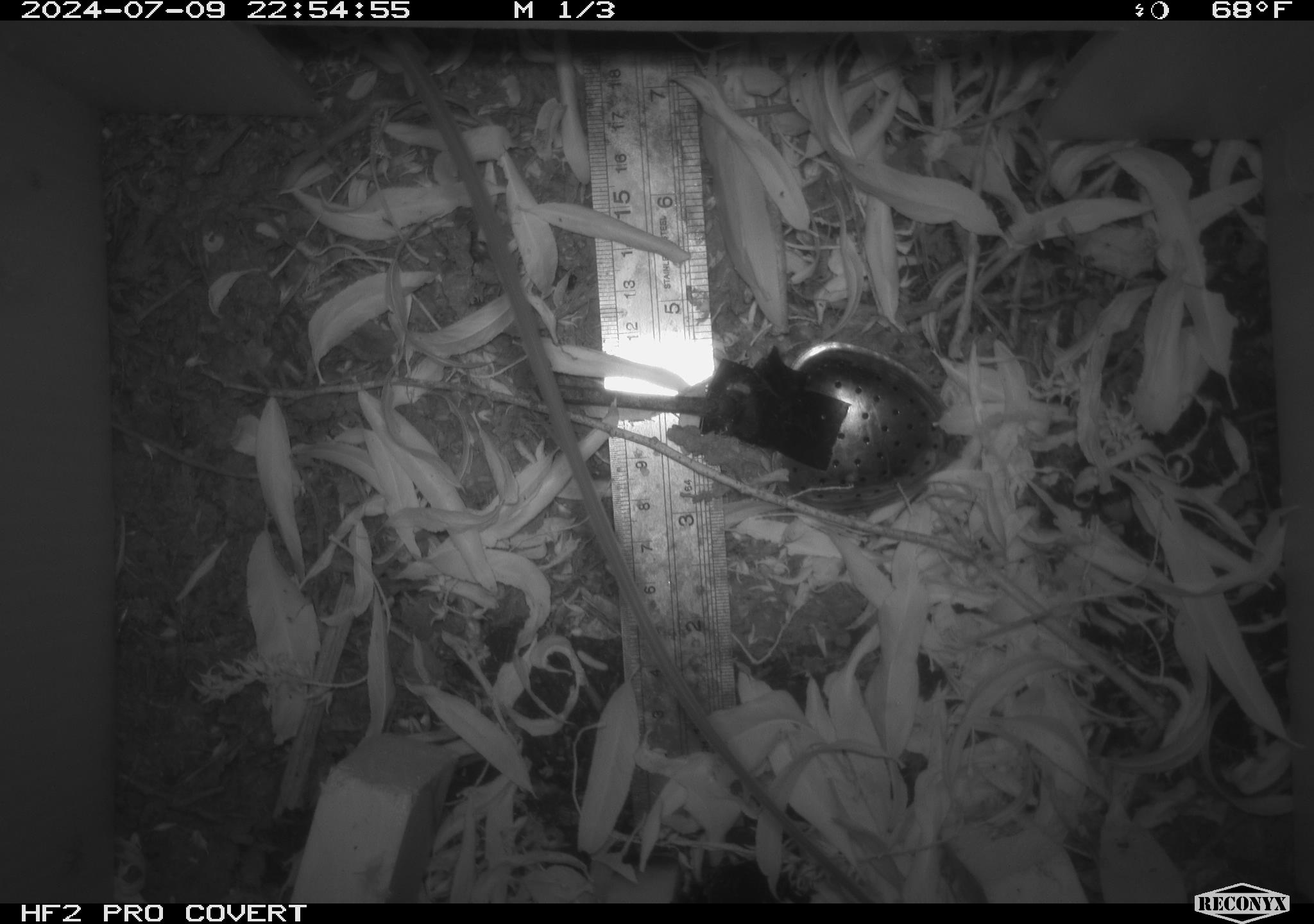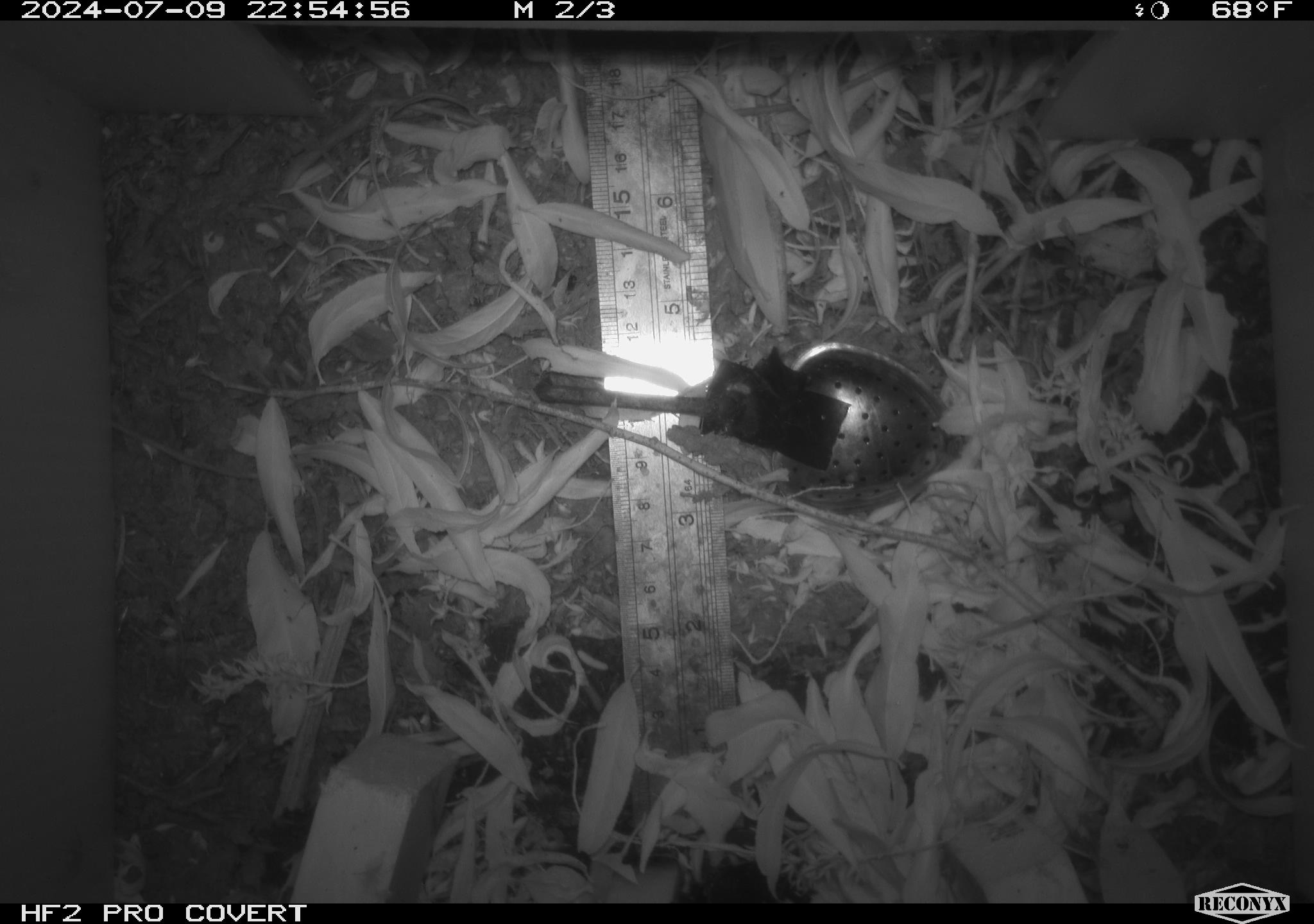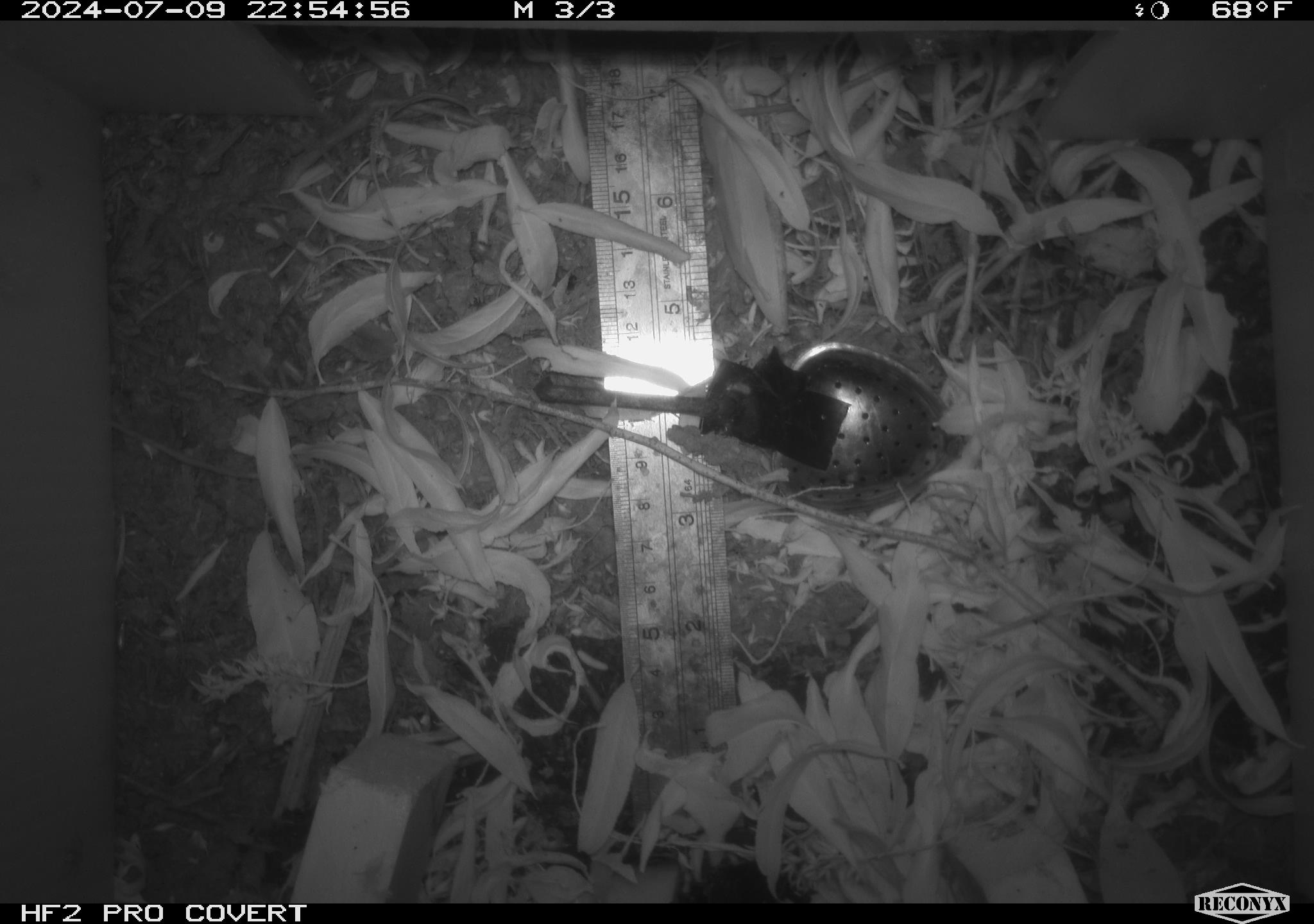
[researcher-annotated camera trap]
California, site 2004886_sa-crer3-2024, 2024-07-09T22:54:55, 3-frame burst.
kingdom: Animalia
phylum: Chordata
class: Mammalia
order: Rodentia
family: Muridae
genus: Rattus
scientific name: Rattus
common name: rat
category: rattus species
Rattus species (rat) (Rattus).